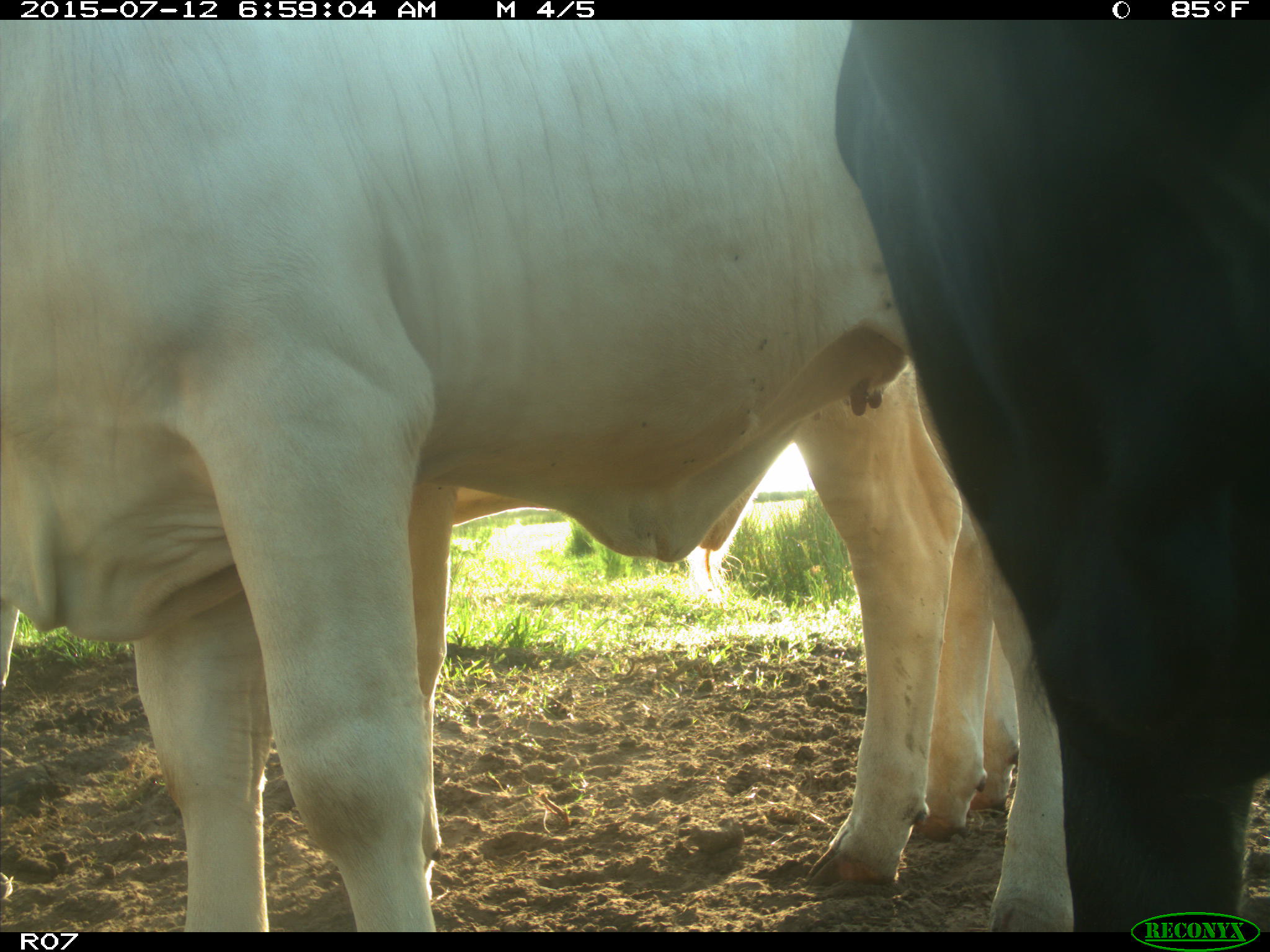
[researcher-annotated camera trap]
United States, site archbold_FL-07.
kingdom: Animalia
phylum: Chordata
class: Mammalia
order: Artiodactyla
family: Bovidae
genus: Bos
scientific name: Bos taurus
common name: domestic cow